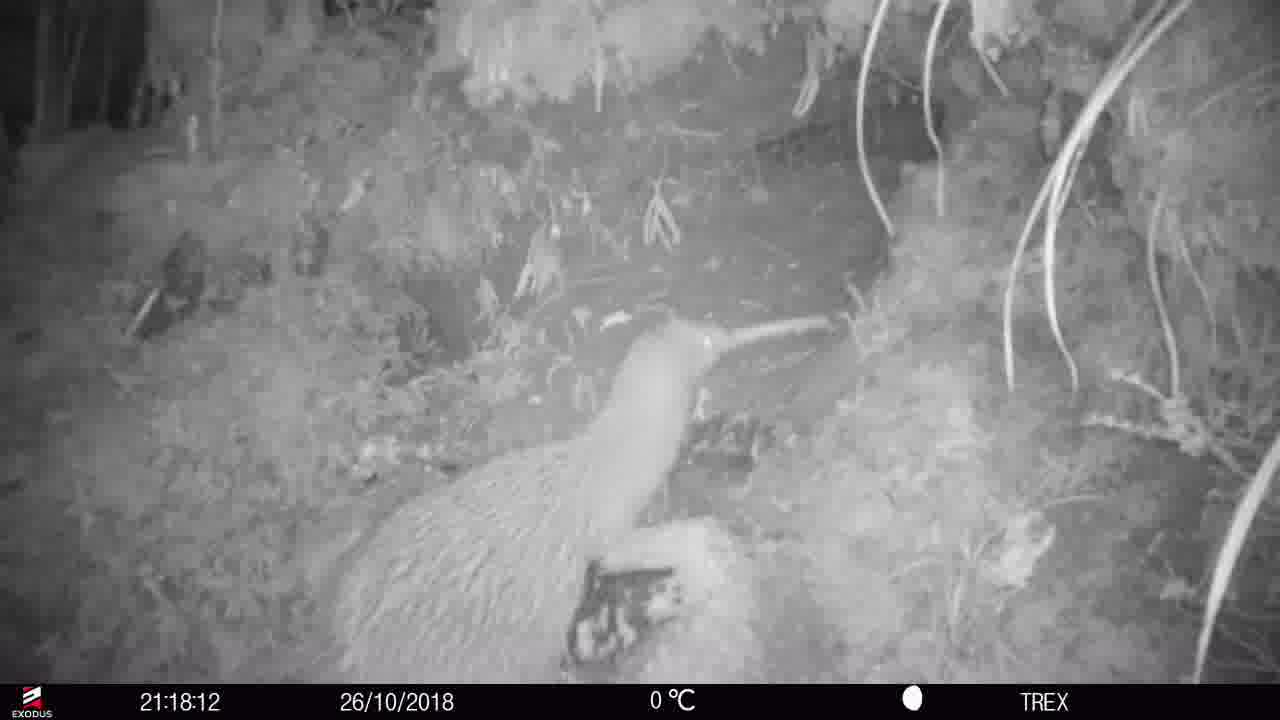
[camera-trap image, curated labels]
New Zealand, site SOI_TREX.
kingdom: Animalia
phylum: Chordata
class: Aves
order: Apterygiformes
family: Apterygidae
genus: Apteryx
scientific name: Apteryx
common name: kiwi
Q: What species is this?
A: Kiwi (Apteryx).